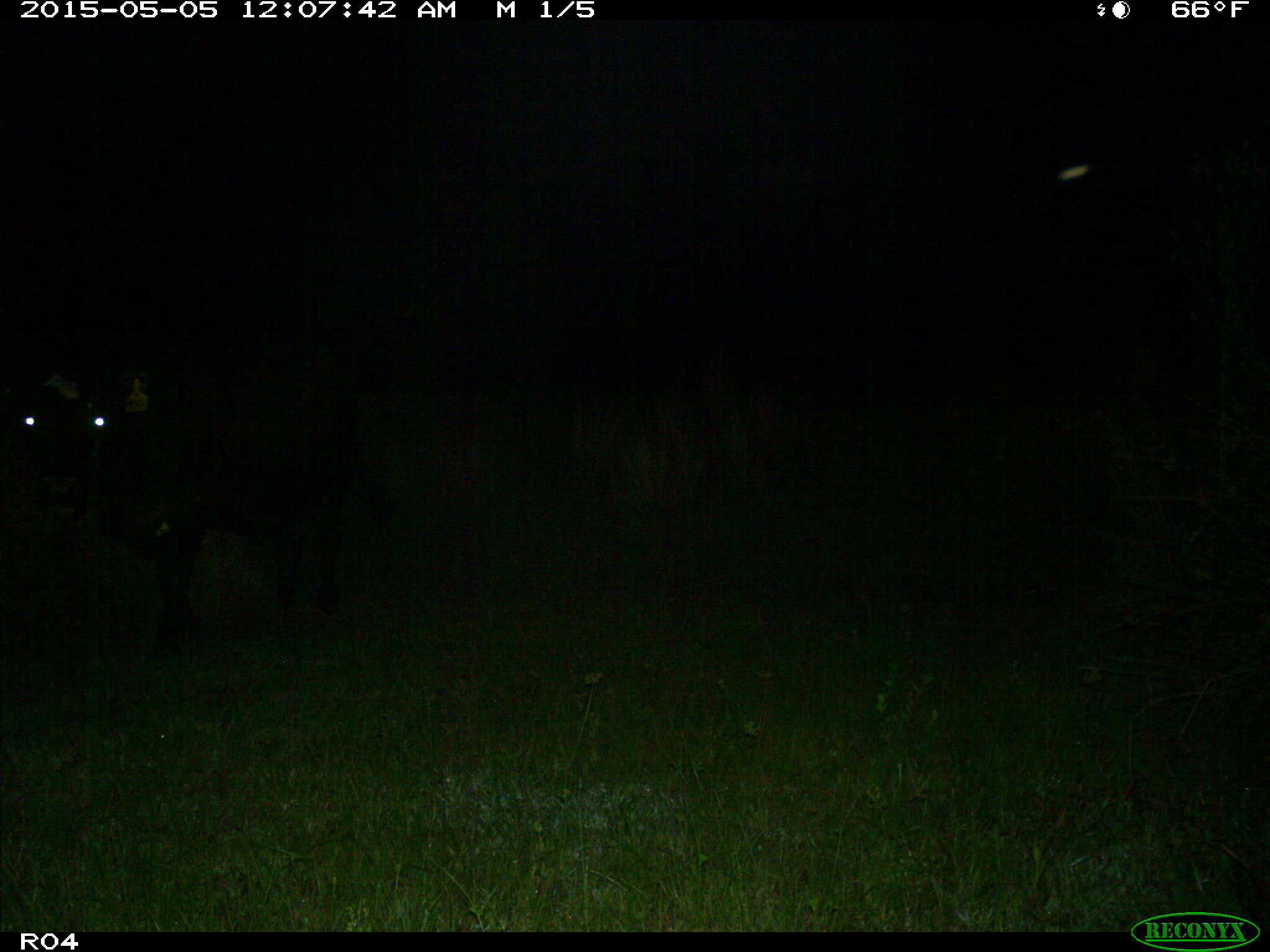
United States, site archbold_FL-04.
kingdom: Animalia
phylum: Chordata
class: Mammalia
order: Artiodactyla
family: Bovidae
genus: Bos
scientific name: Bos taurus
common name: domestic cow